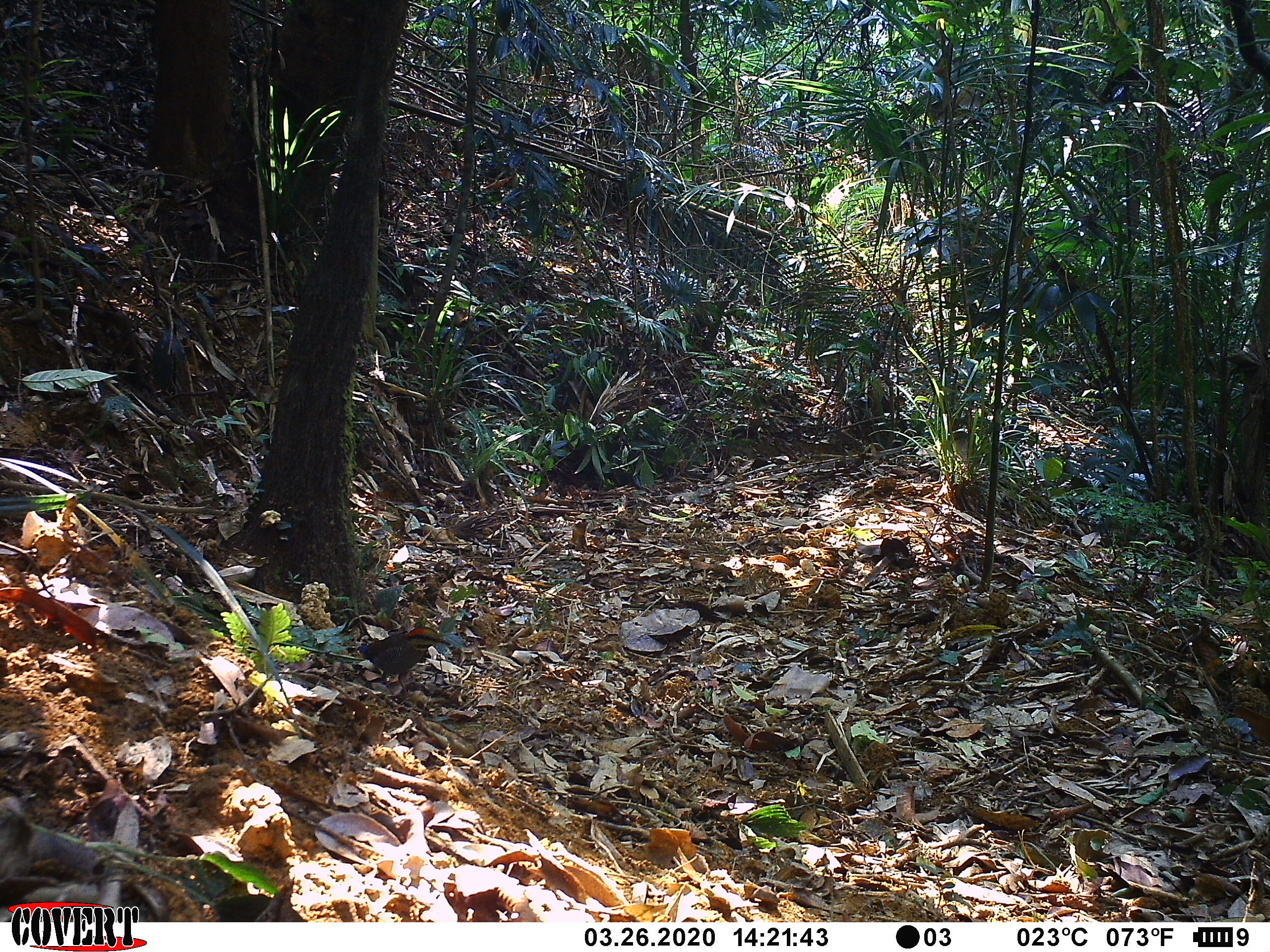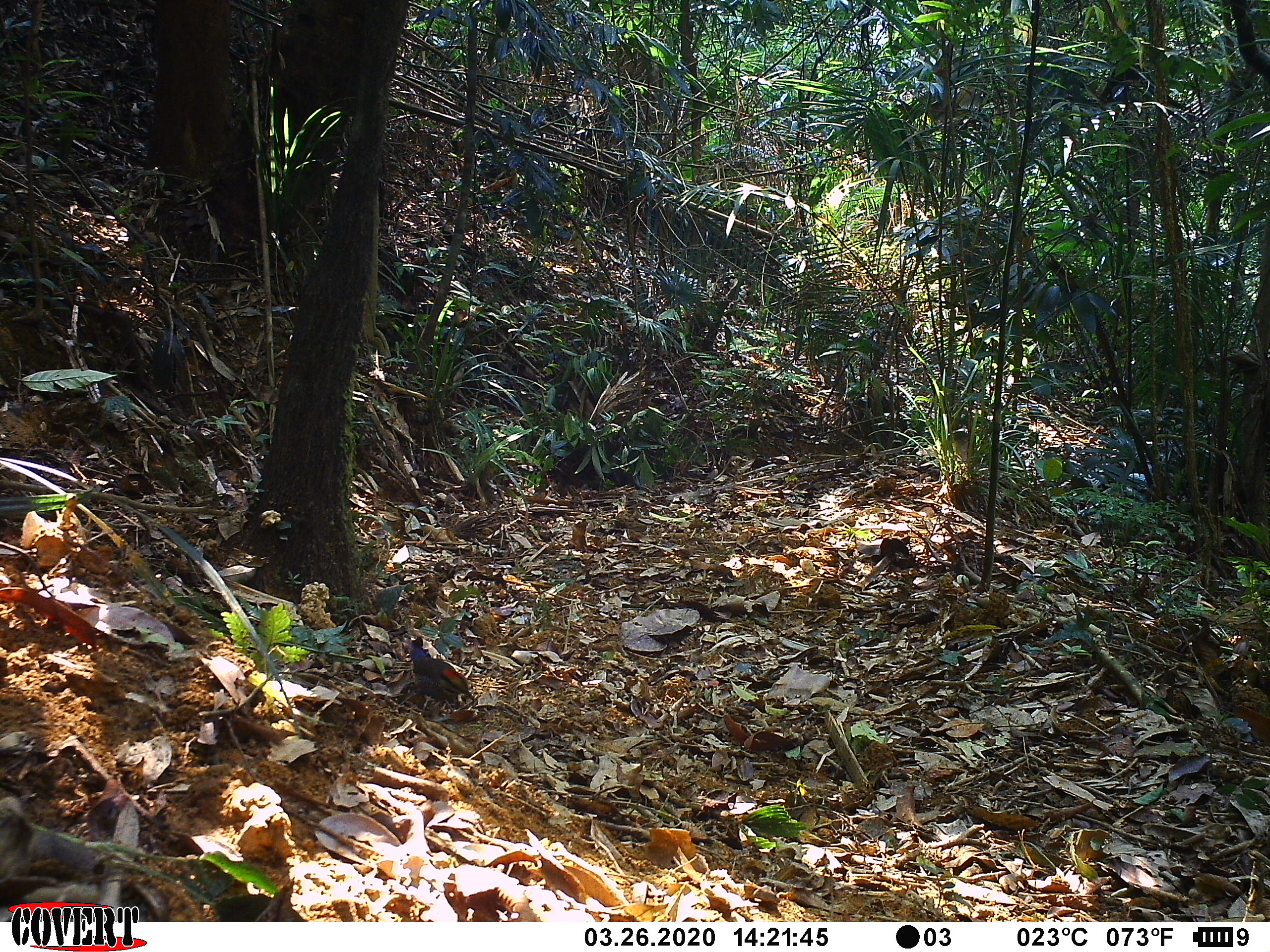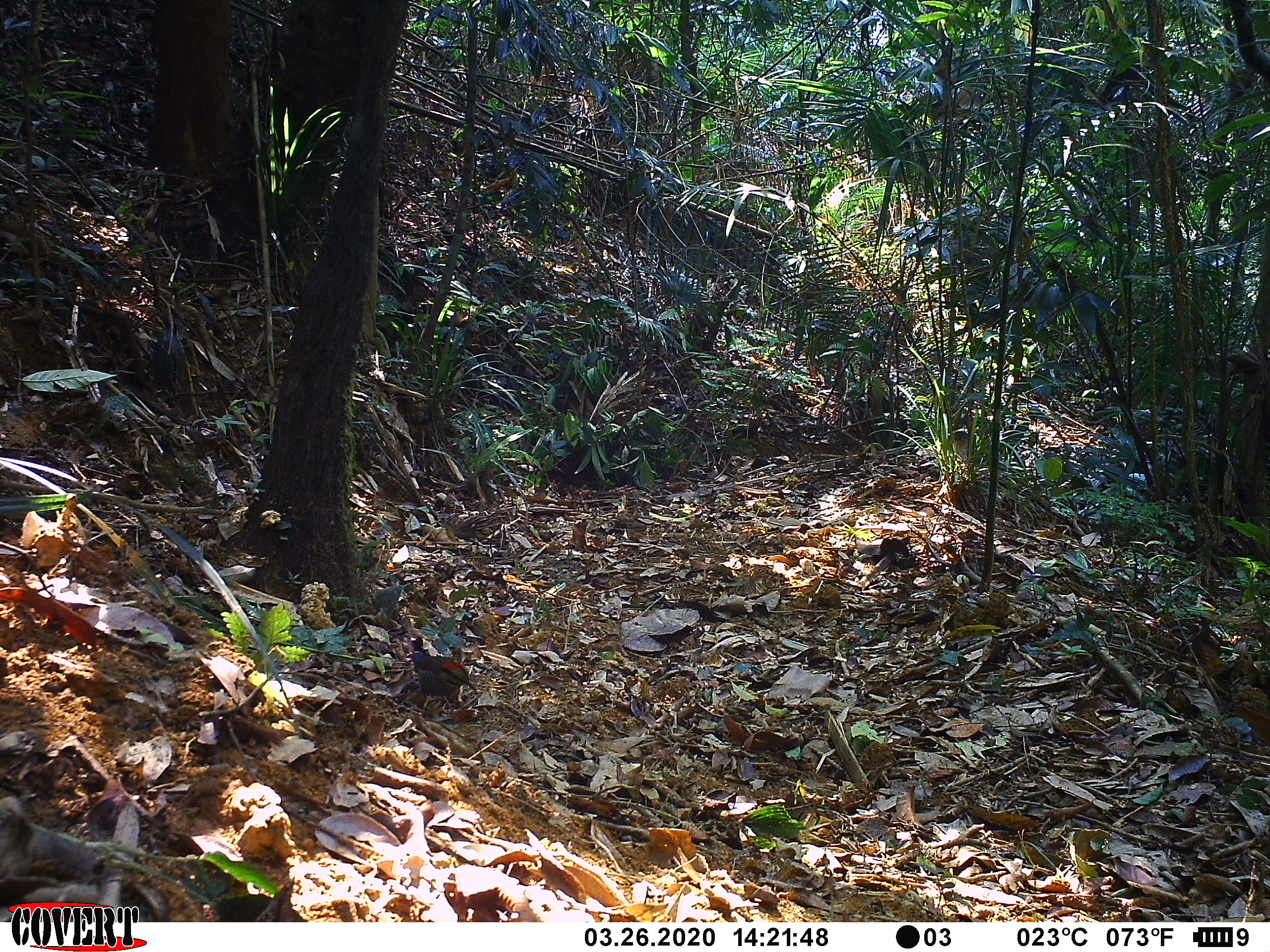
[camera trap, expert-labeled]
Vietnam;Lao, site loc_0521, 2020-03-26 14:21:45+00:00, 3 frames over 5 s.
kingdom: Animalia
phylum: Chordata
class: Aves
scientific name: Aves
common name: bird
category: unidentified bird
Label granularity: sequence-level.